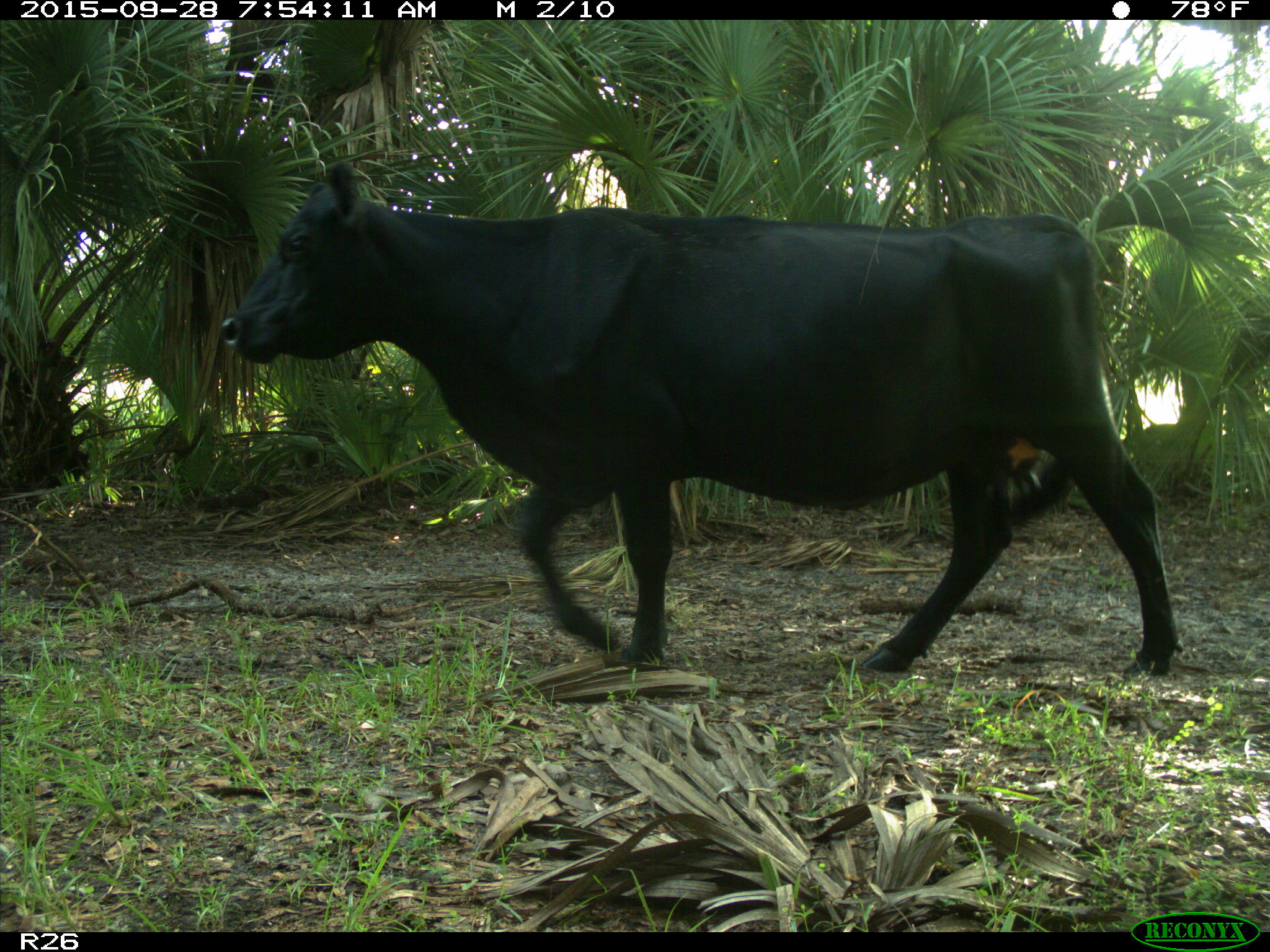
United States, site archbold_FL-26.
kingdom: Animalia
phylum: Chordata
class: Mammalia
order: Artiodactyla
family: Bovidae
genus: Bos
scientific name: Bos taurus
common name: domestic cow